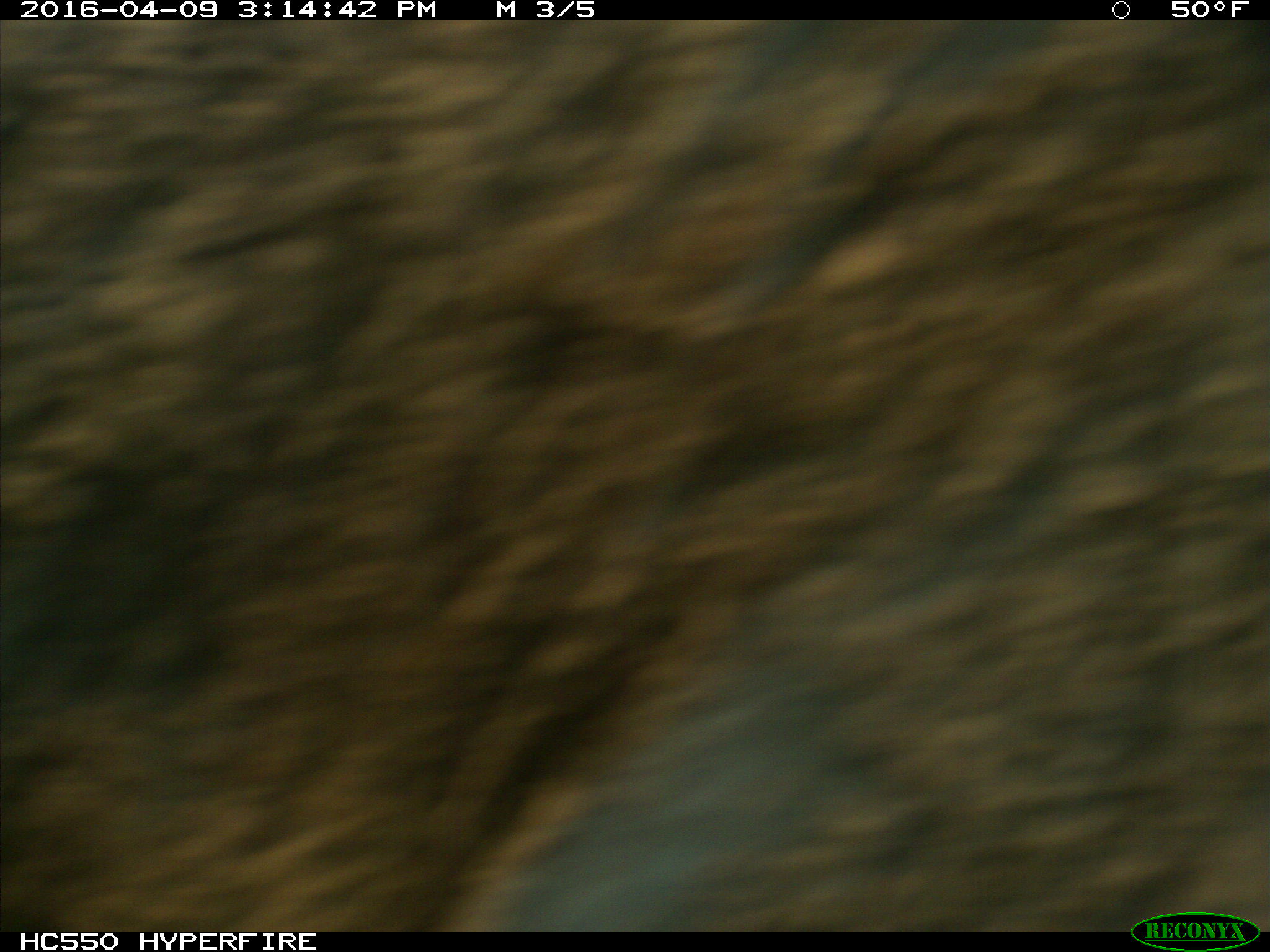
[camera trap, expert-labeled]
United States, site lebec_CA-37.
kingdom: Animalia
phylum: Chordata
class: Mammalia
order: Artiodactyla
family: Bovidae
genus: Bos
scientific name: Bos taurus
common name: domestic cow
Bos taurus (domestic cow).